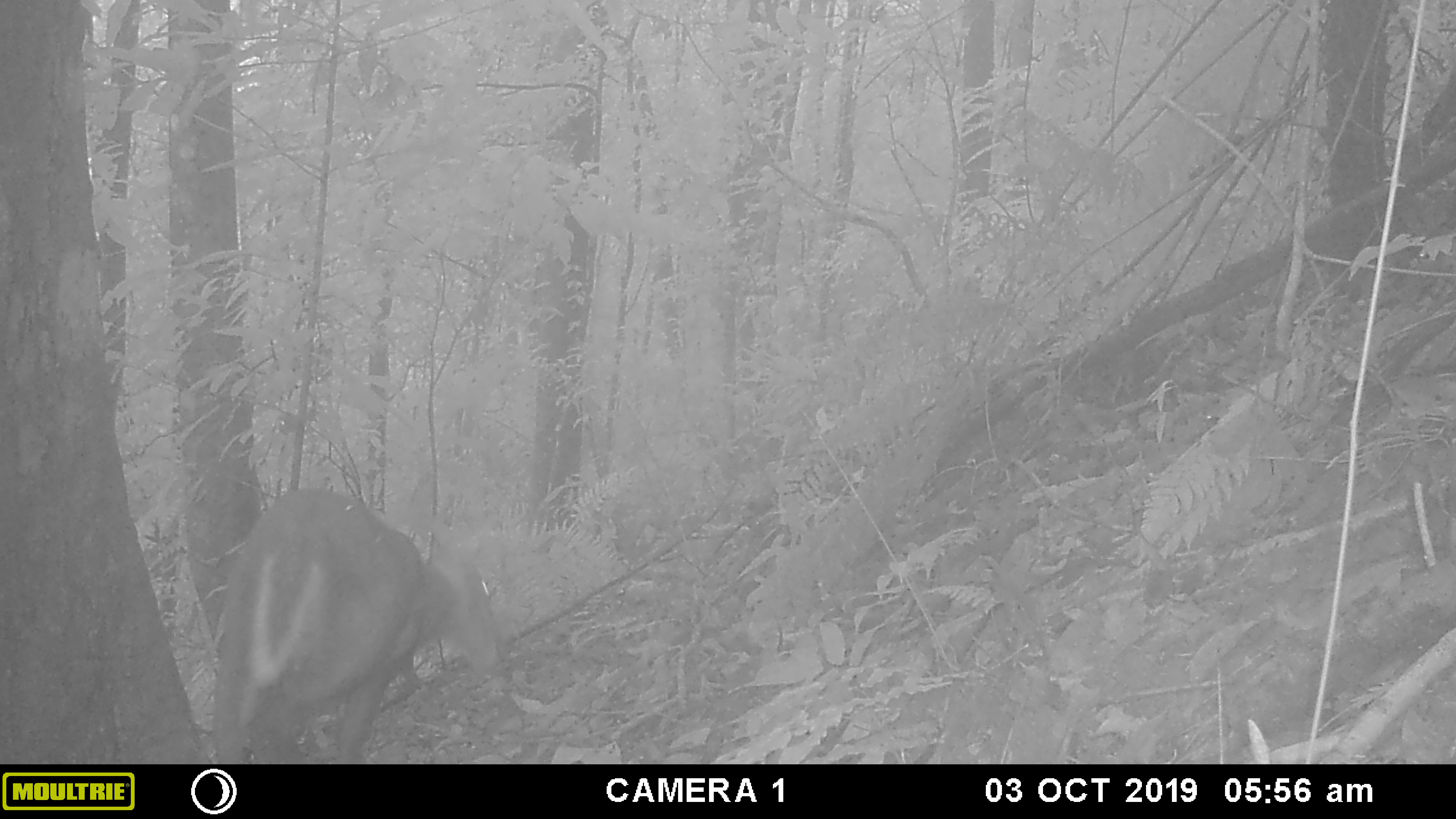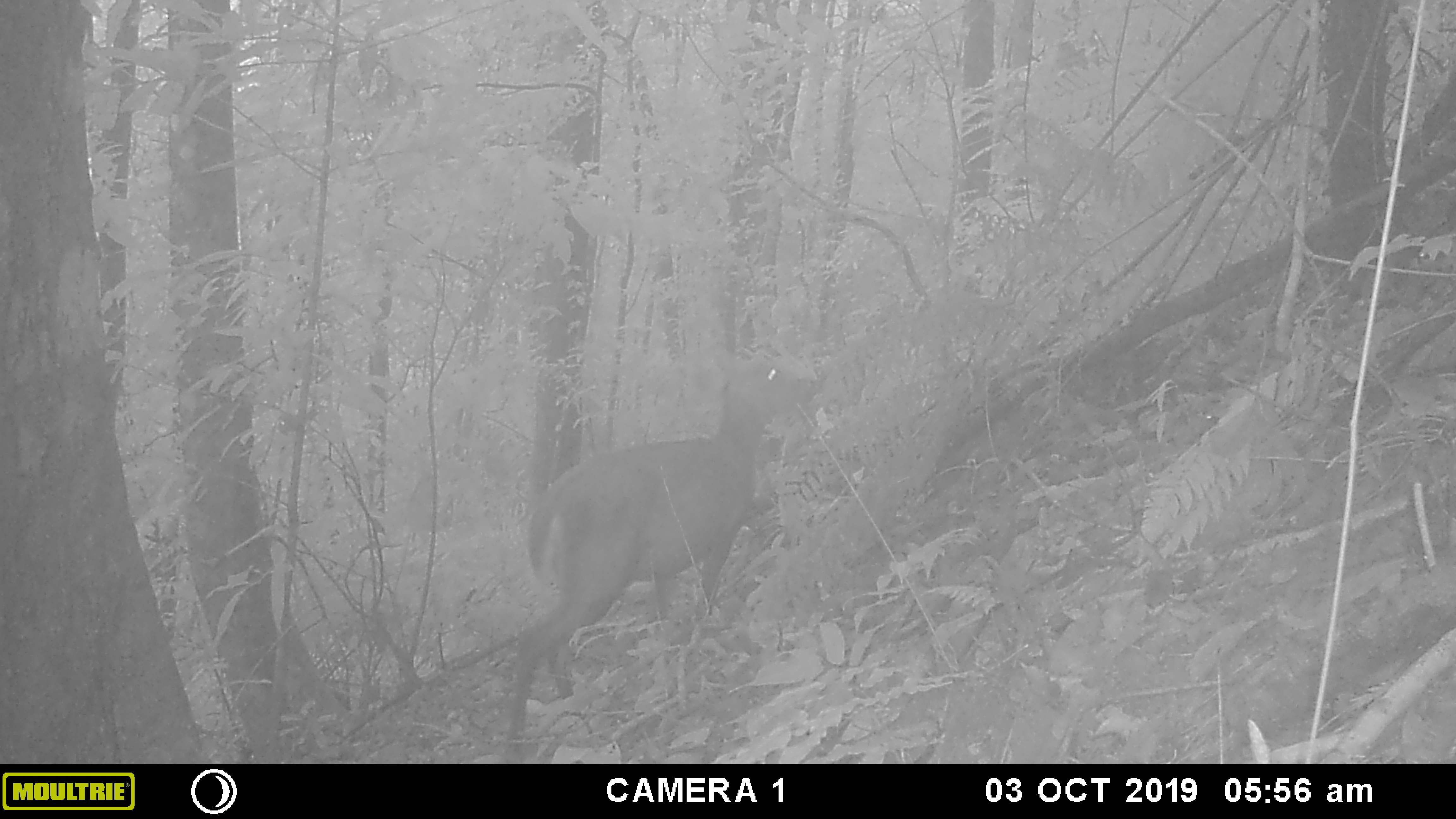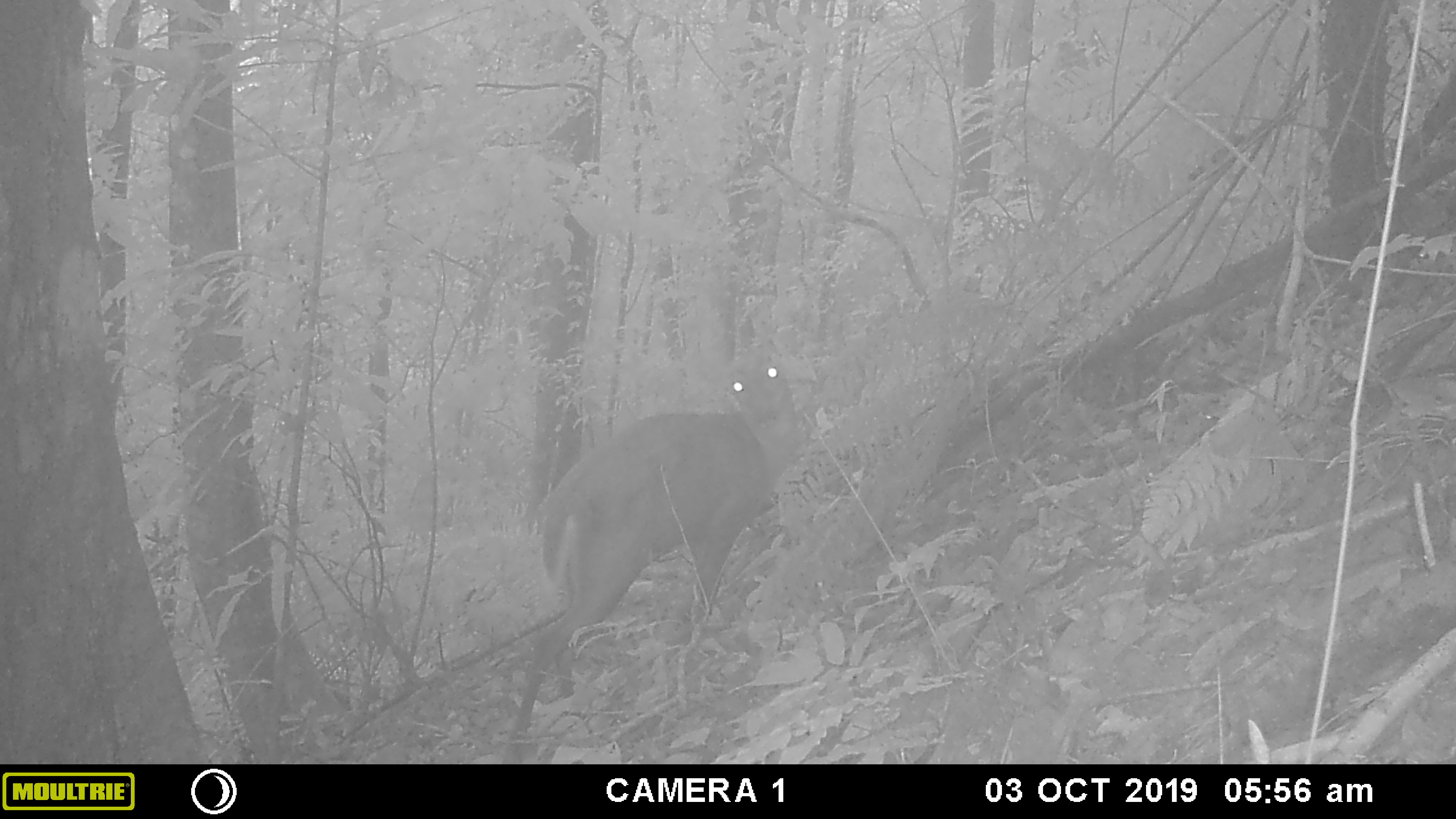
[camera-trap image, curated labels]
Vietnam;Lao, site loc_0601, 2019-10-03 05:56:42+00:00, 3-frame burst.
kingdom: Animalia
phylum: Chordata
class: Mammalia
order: Artiodactyla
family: Cervidae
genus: Muntiacus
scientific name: Muntiacus rooseveltorum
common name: roosevelt's muntjac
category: roosevelts muntjac group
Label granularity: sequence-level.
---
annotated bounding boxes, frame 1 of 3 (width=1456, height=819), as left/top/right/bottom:
roosevelts muntjac group: 211/487/496/765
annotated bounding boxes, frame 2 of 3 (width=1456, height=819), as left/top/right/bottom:
roosevelts muntjac group: 503/349/821/740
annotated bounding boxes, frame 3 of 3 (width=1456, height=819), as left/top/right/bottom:
roosevelts muntjac group: 500/340/801/765